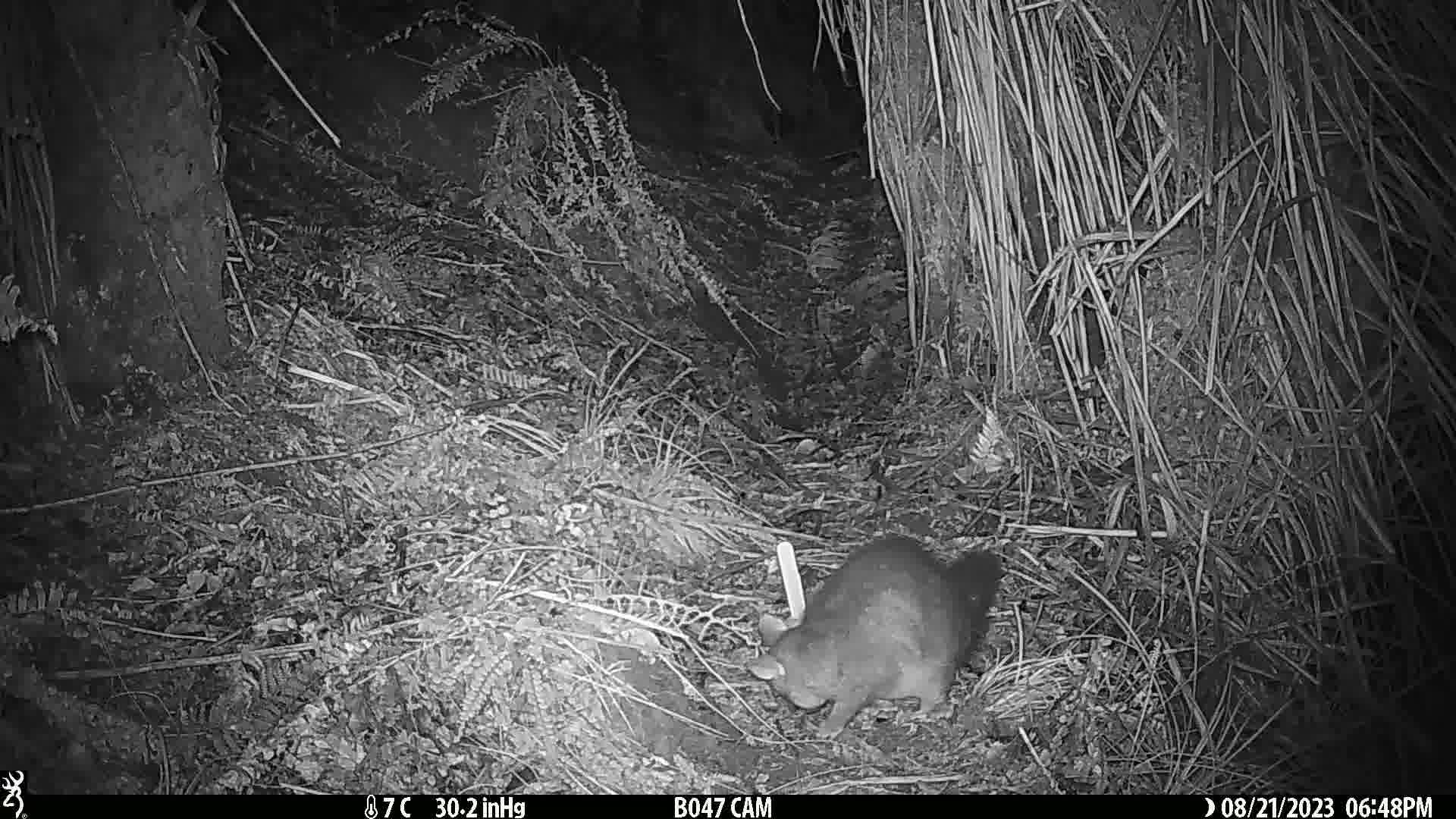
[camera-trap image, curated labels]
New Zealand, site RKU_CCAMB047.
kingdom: Animalia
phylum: Chordata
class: Mammalia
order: Diprotodontia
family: Phalangeridae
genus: Trichosurus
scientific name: Trichosurus vulpecula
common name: common brushtail possum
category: possum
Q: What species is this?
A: Possum (common brushtail possum) (Trichosurus vulpecula).